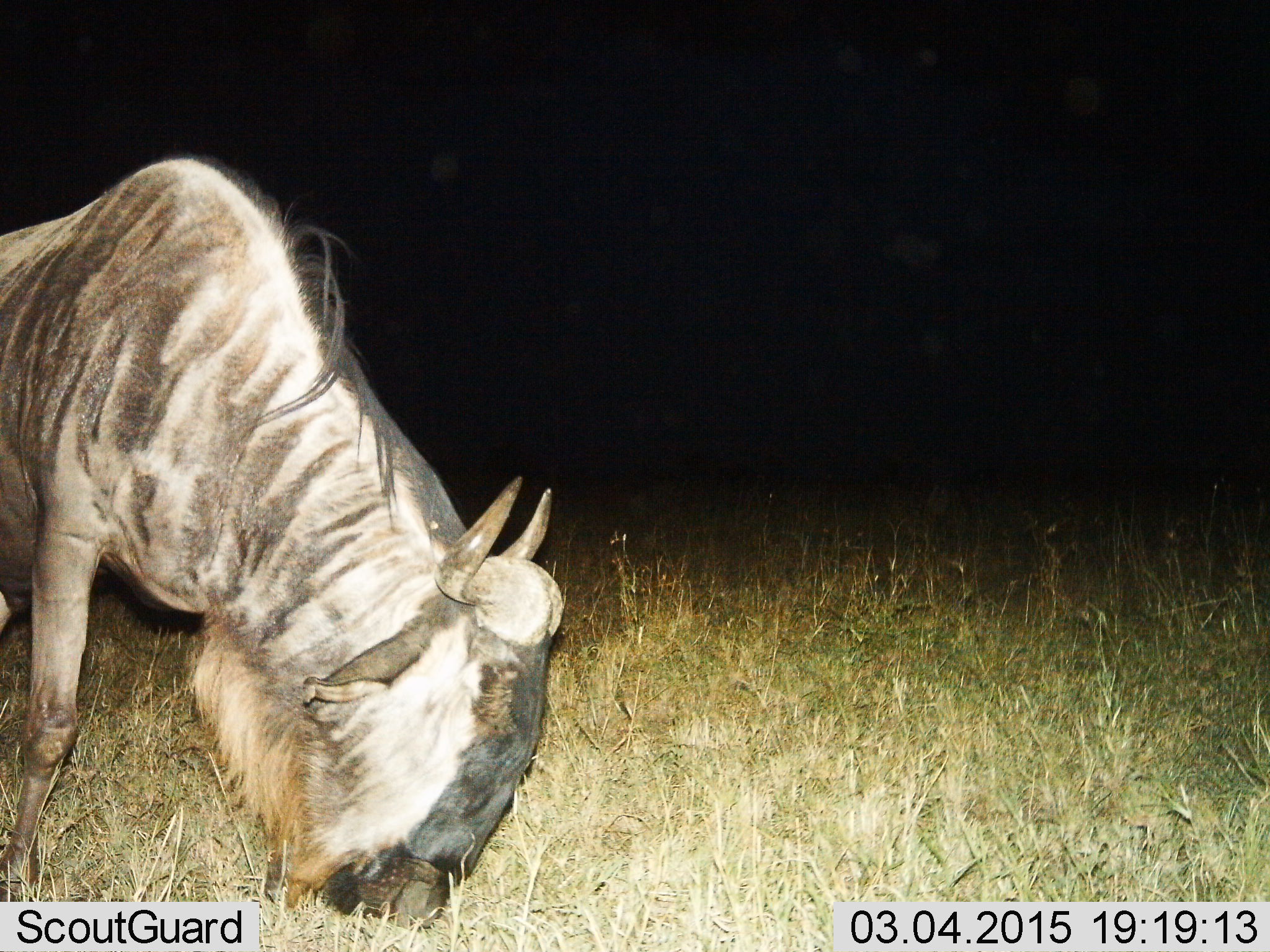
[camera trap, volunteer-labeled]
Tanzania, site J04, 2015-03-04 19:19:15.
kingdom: Animalia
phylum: Chordata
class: Mammalia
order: Artiodactyla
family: Bovidae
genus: Connochaetes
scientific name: Connochaetes taurinus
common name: blue wildebeest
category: wildebeest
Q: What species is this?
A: Wildebeest (blue wildebeest) (Connochaetes taurinus).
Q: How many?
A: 1.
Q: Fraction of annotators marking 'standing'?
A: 0%.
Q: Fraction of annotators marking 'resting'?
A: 0%.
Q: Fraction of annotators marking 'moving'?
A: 0%.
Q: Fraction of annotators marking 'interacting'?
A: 0%.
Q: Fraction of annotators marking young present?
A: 0%.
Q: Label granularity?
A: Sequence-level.